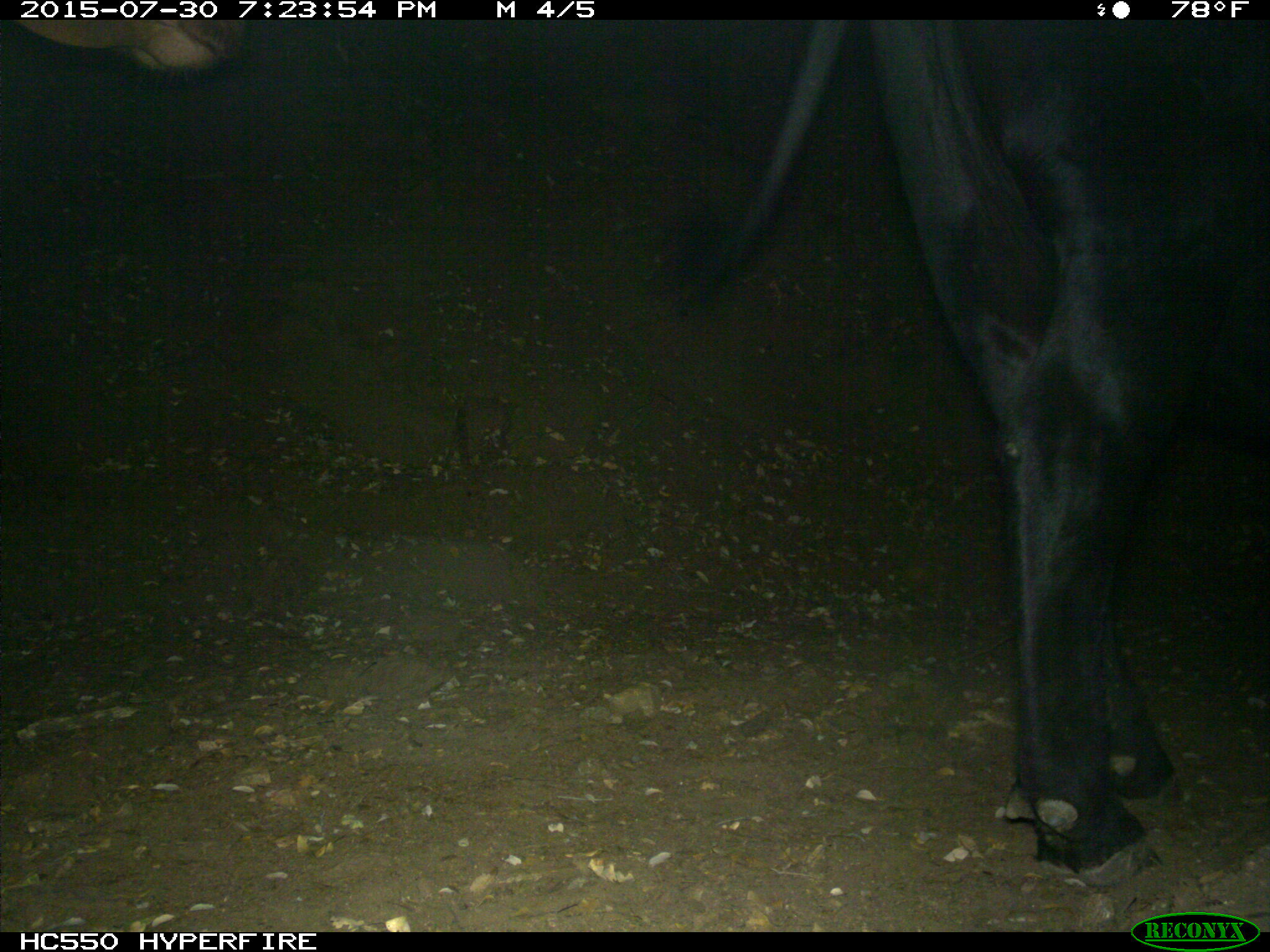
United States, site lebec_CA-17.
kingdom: Animalia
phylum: Chordata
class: Mammalia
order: Artiodactyla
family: Bovidae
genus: Bos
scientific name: Bos taurus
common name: domestic cow